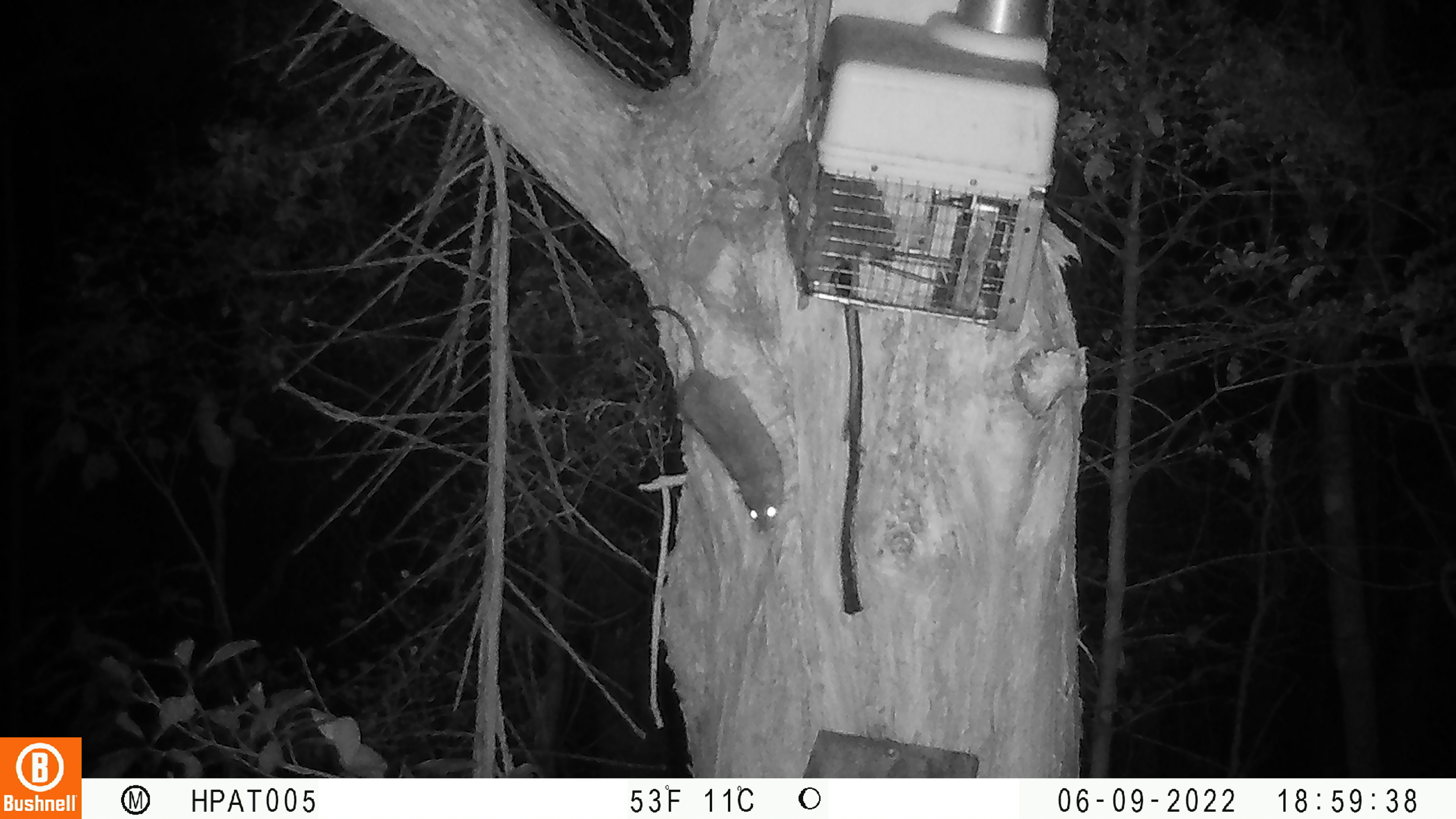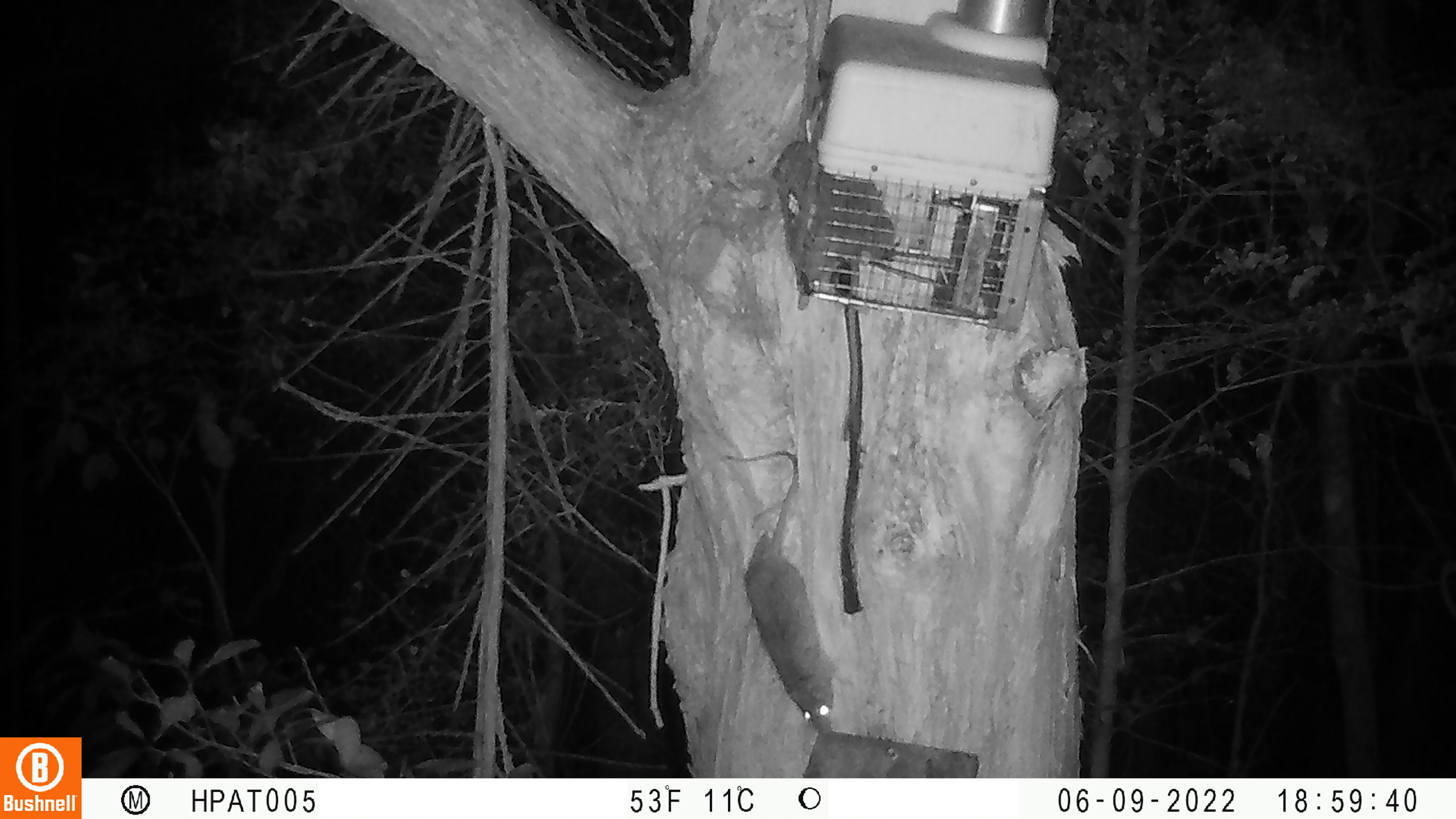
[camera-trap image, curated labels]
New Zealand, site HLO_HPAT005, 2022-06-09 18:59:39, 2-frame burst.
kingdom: Animalia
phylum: Chordata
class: Mammalia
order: Rodentia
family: Muridae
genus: Rattus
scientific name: Rattus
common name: rat